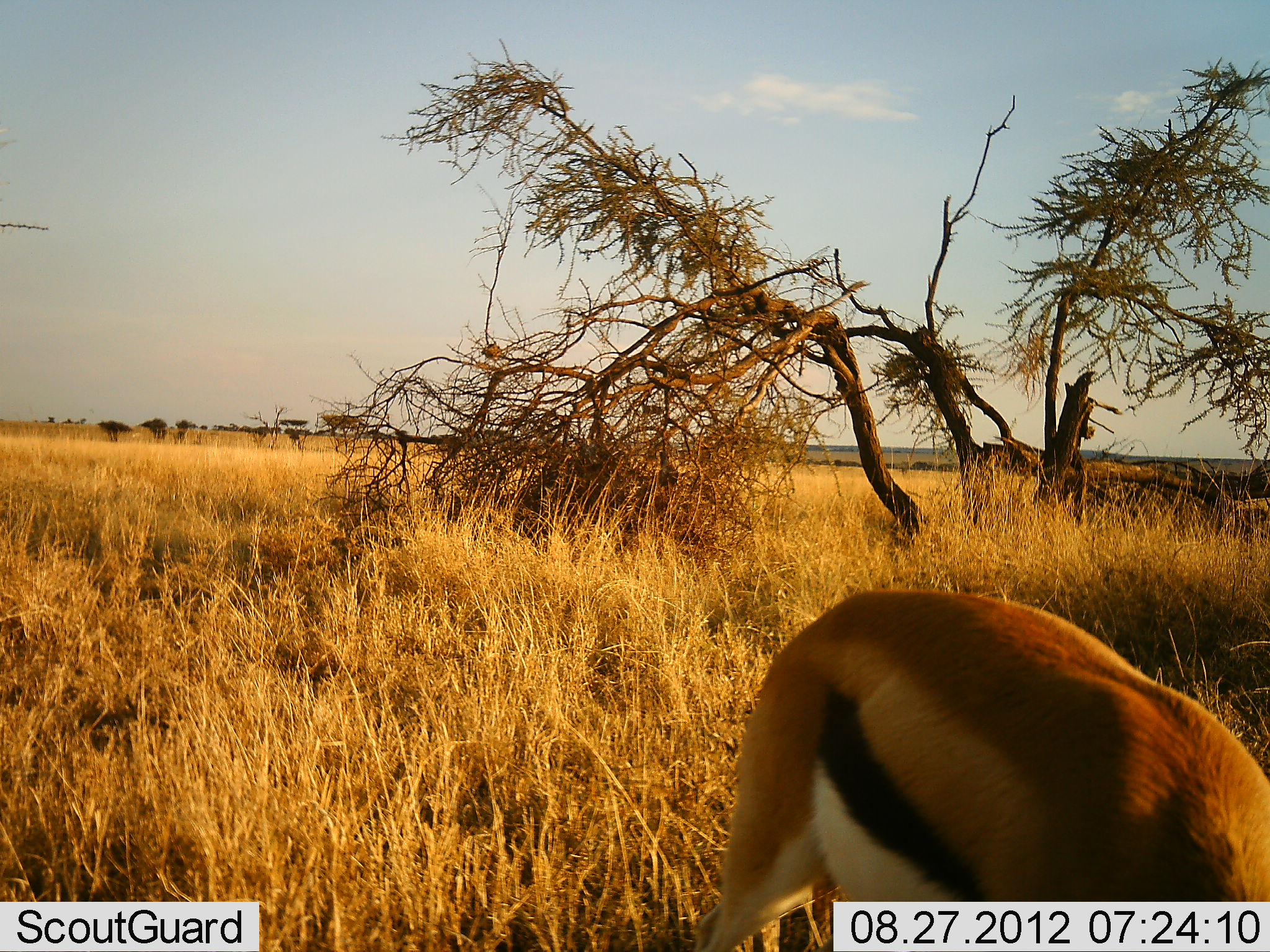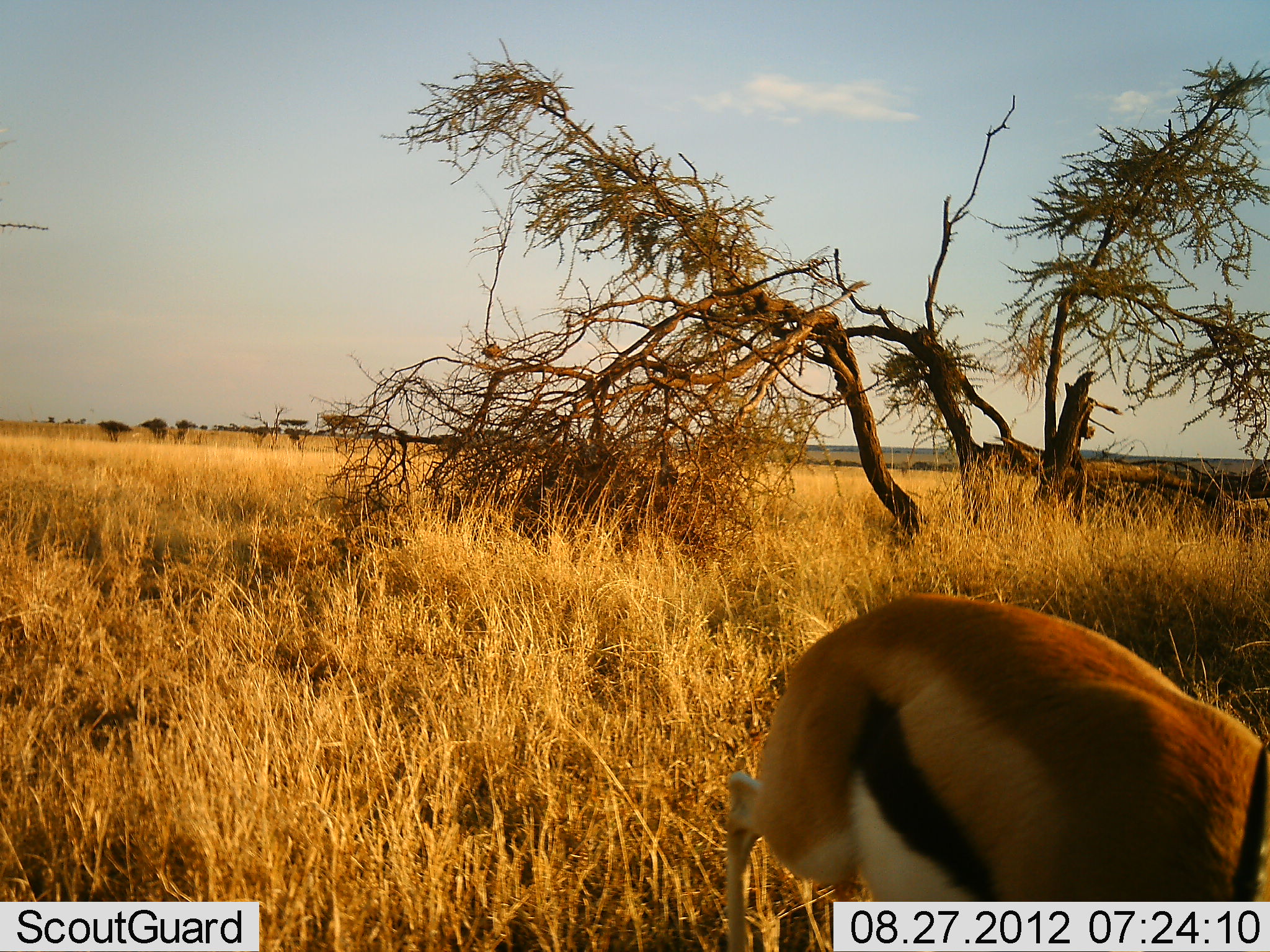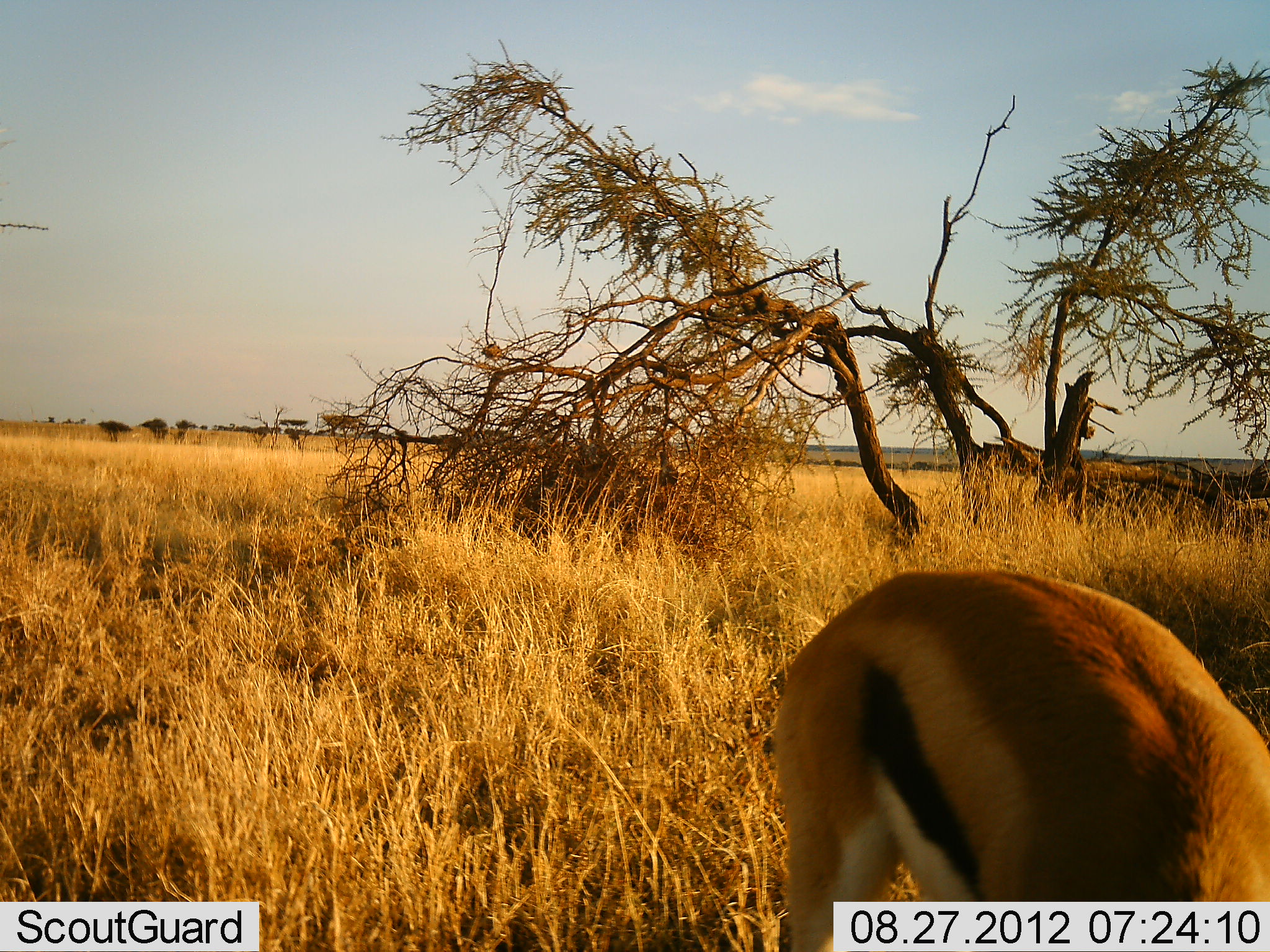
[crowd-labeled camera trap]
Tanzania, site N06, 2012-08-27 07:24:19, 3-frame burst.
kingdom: Animalia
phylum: Chordata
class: Mammalia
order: Artiodactyla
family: Bovidae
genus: Eudorcas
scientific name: Eudorcas thomsonii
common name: thomson's gazelle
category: gazellethomsons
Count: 1.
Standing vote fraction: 40%.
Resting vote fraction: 0%.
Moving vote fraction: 30%.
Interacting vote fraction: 0%.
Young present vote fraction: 0%.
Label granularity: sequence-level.